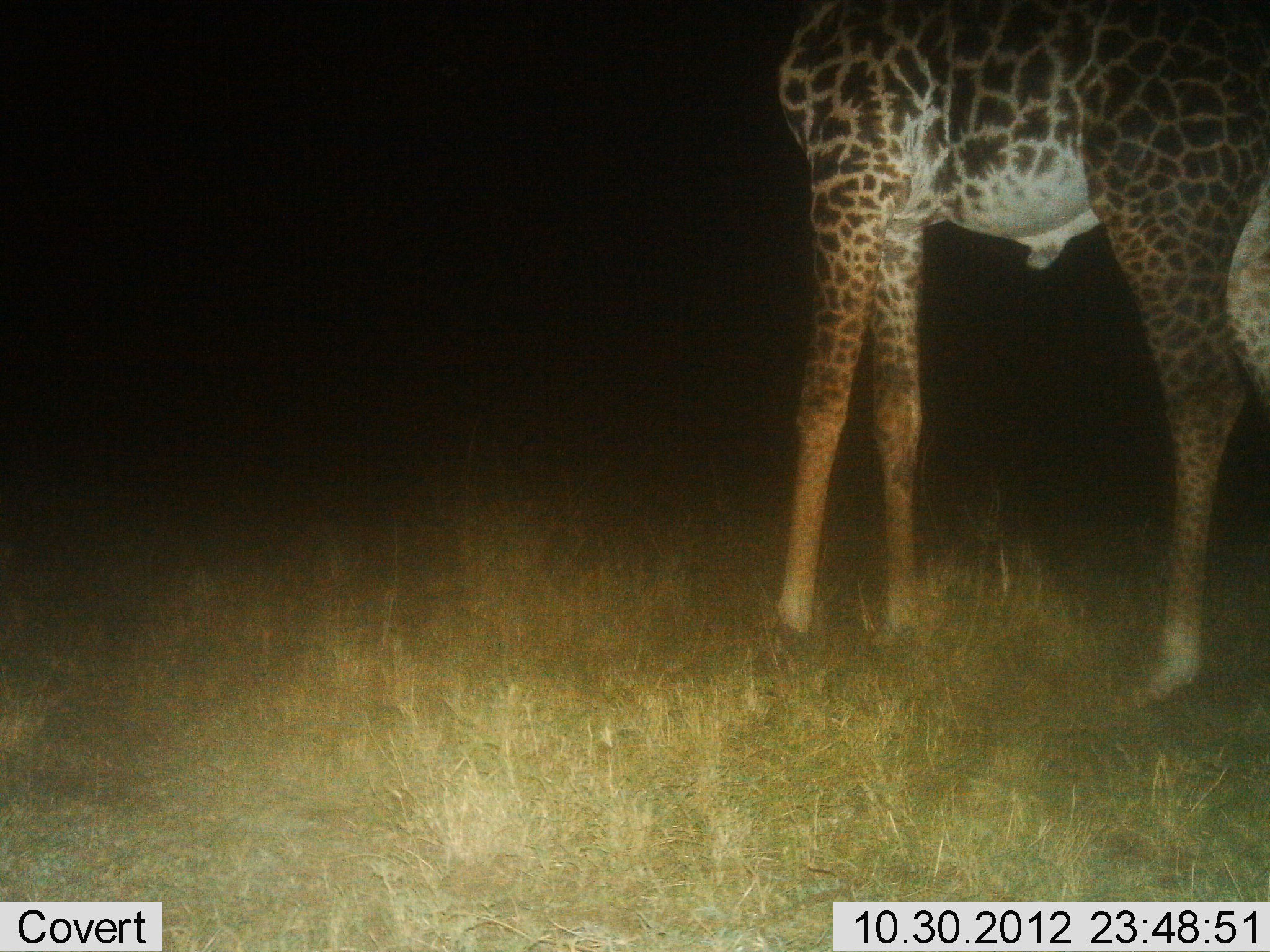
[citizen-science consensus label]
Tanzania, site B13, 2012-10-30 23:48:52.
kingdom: Animalia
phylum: Chordata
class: Mammalia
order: Artiodactyla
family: Giraffidae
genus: Giraffa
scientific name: Giraffa camelopardalis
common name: giraffe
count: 1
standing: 100%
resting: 0%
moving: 0%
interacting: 0%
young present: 0%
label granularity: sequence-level